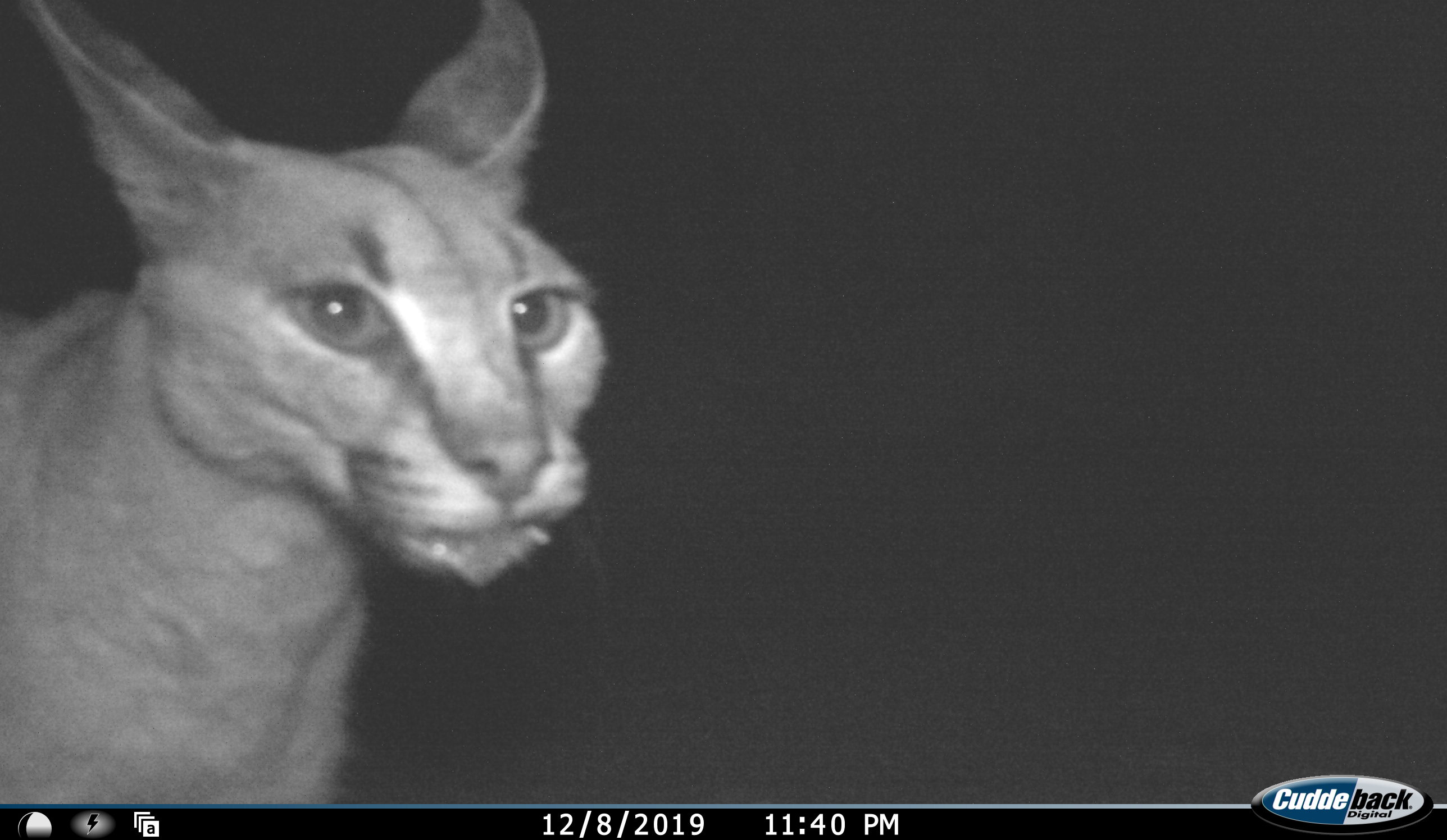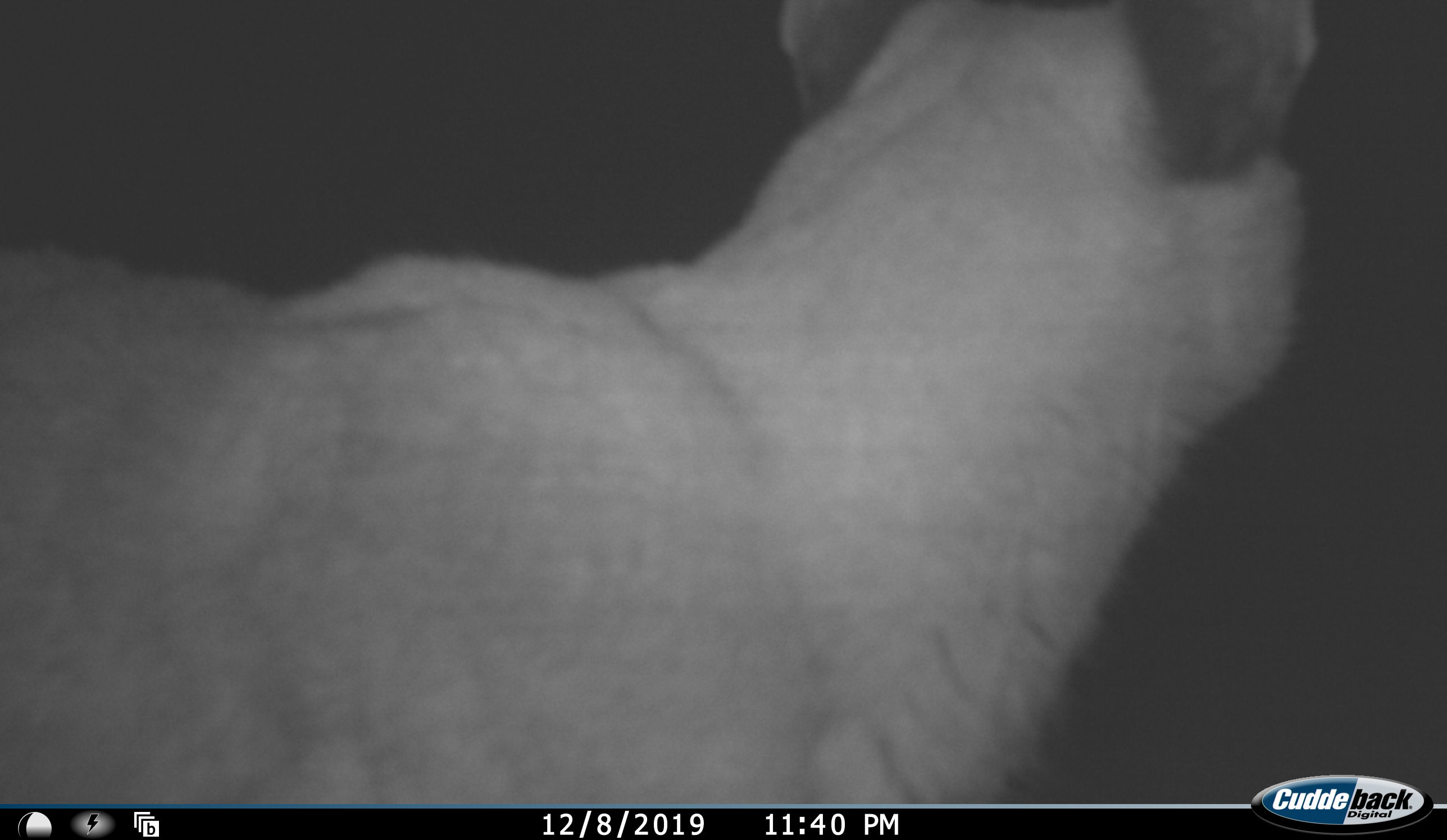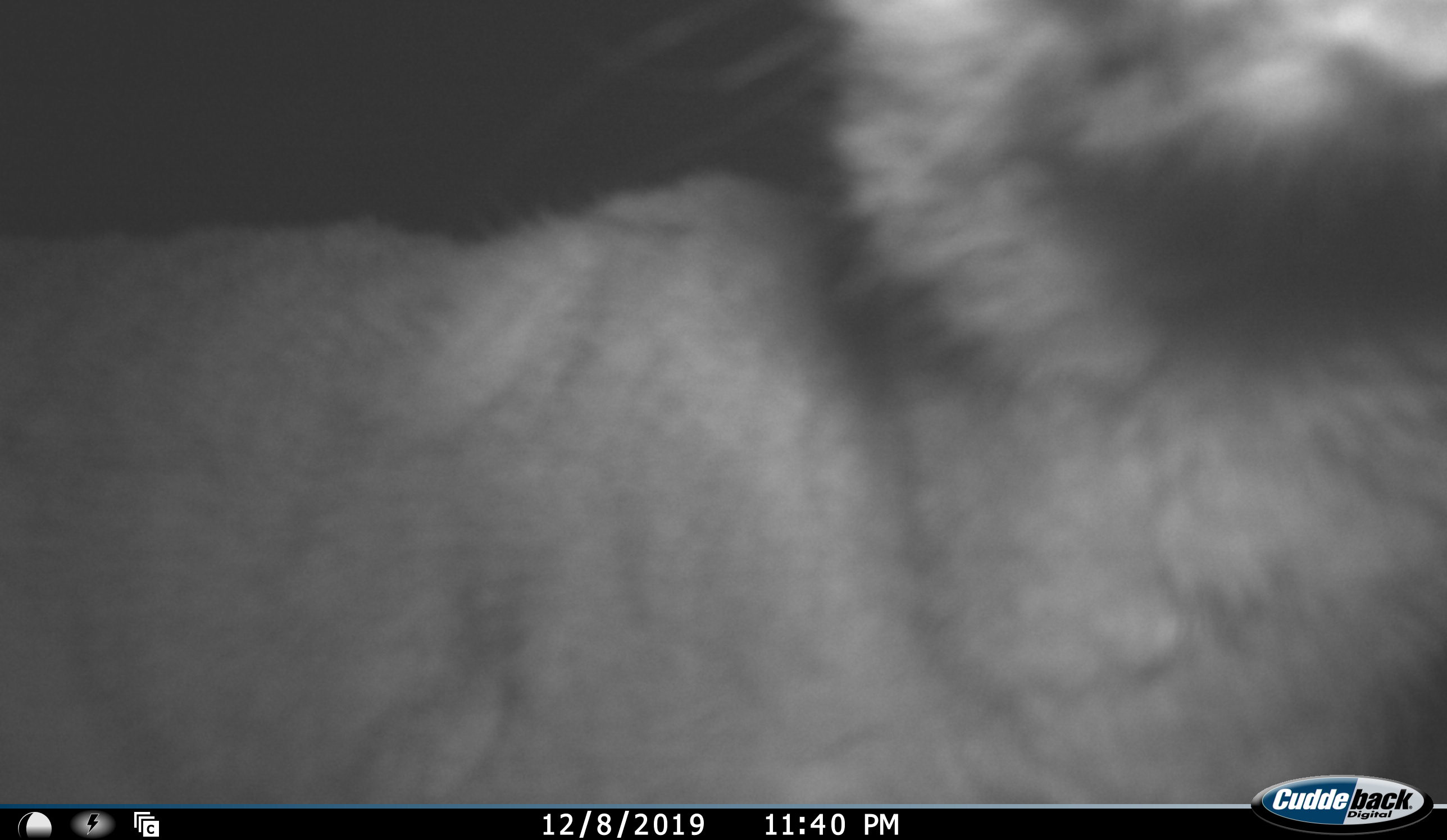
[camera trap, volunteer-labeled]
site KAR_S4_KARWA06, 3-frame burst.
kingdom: Animalia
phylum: Chordata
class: Mammalia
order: Carnivora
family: Felidae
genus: Caracal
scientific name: Caracal caracal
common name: caracal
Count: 1.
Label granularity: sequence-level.